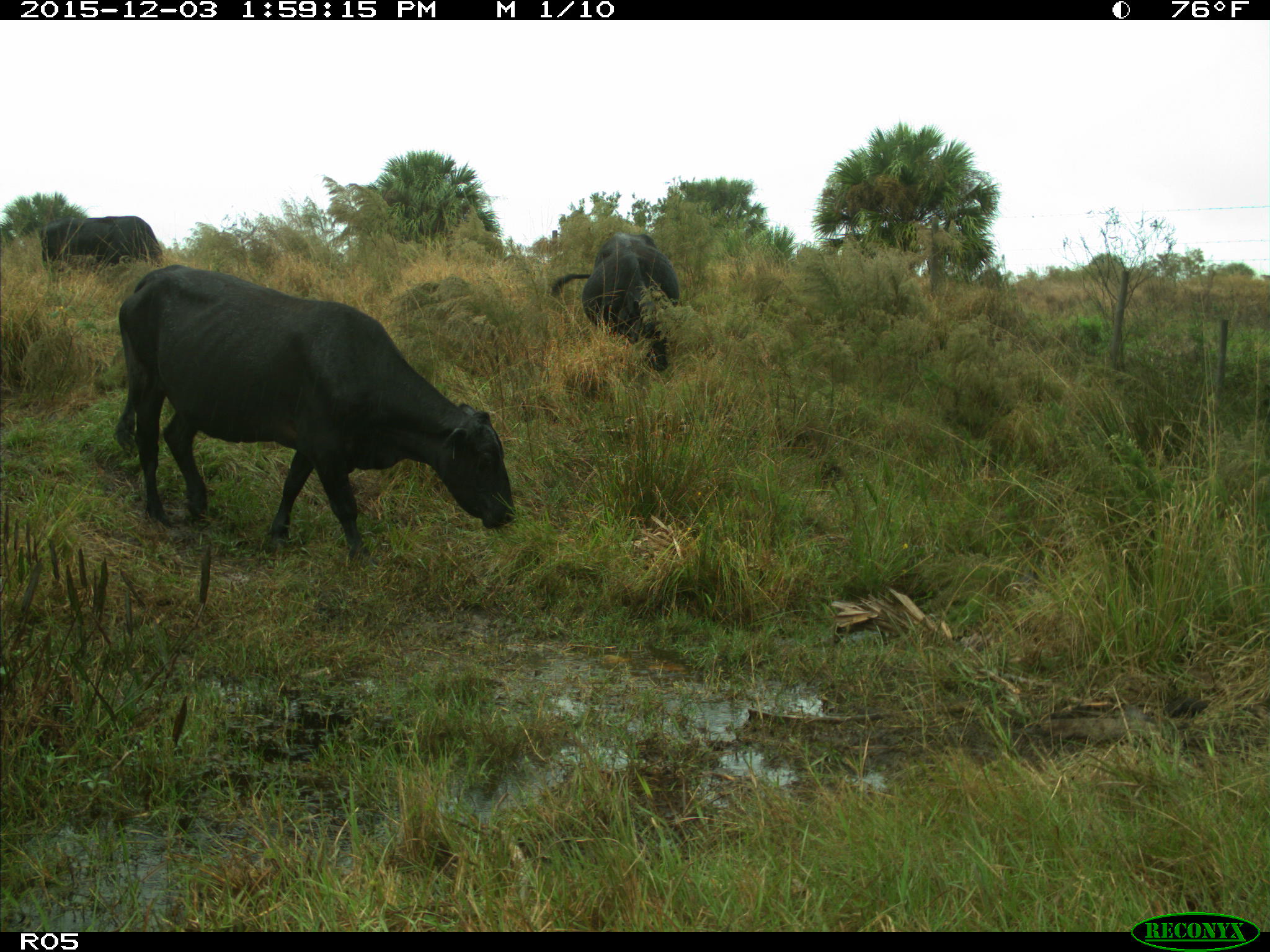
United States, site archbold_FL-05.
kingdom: Animalia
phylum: Chordata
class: Mammalia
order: Artiodactyla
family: Bovidae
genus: Bos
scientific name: Bos taurus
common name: domestic cow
Bos taurus (domestic cow).